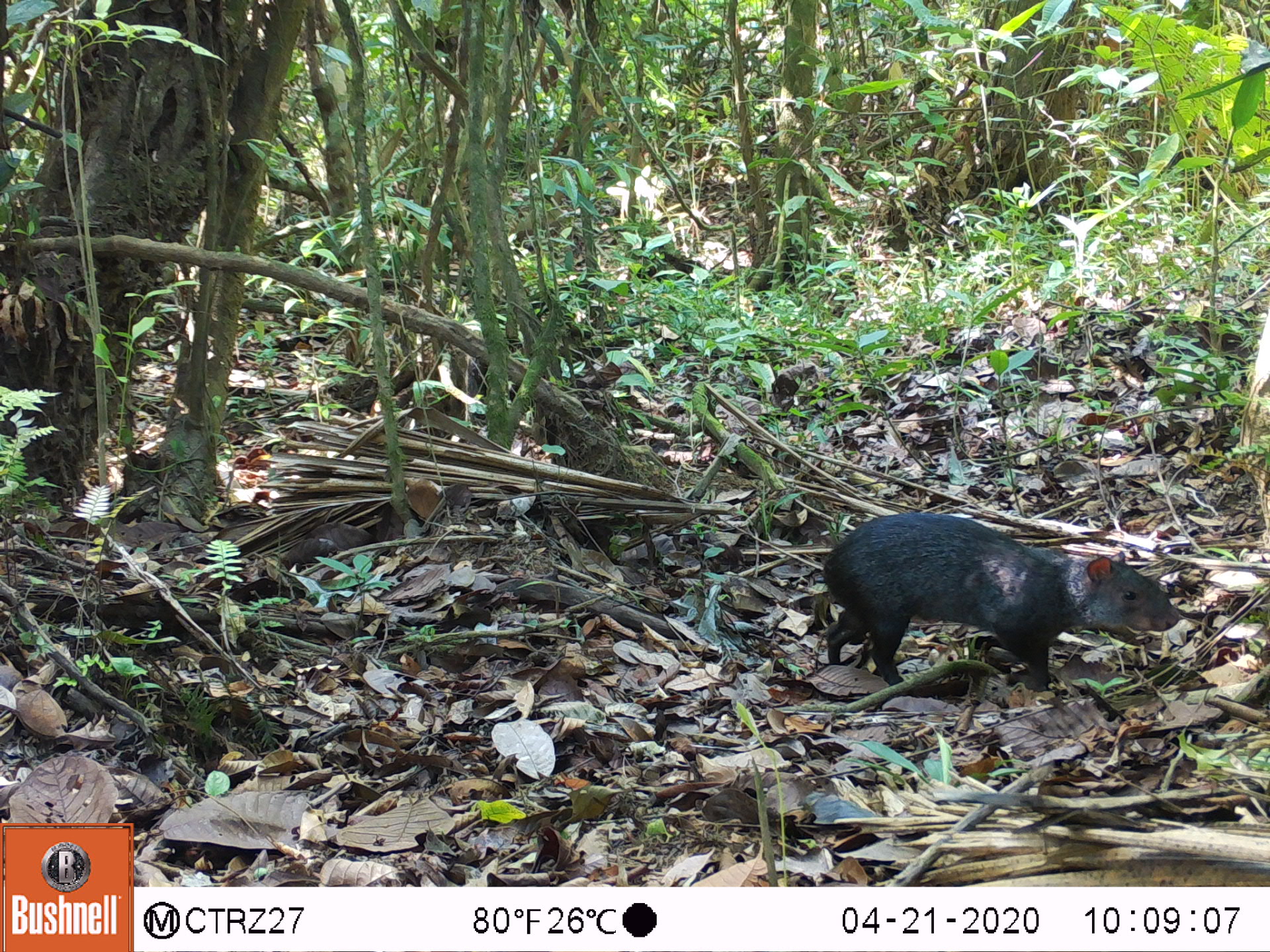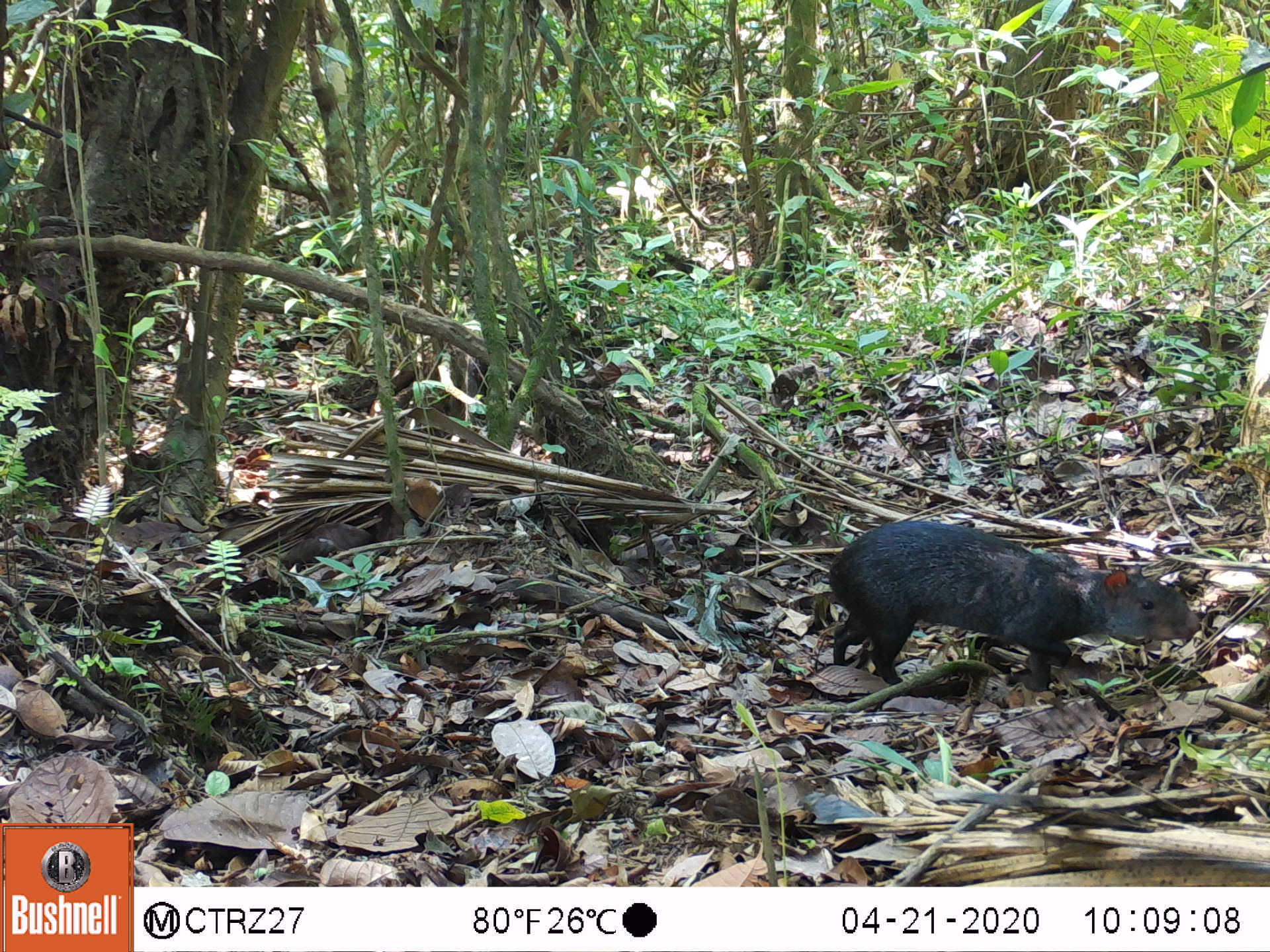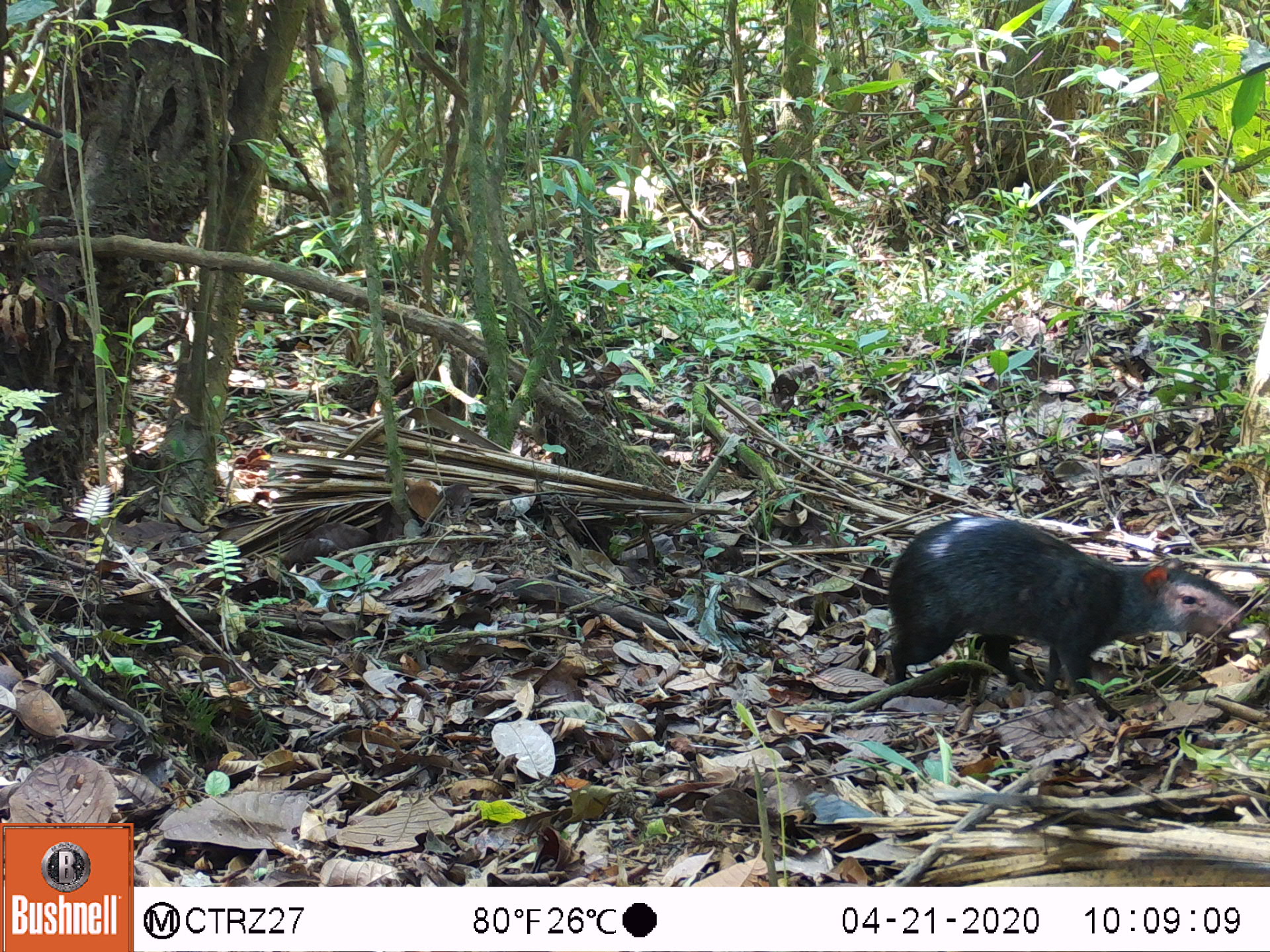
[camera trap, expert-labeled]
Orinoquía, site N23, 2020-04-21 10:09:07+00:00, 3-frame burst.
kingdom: Animalia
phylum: Chordata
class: Mammalia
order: Rodentia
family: Dasyproctidae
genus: Dasyprocta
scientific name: Dasyprocta fuliginosa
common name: black agouti